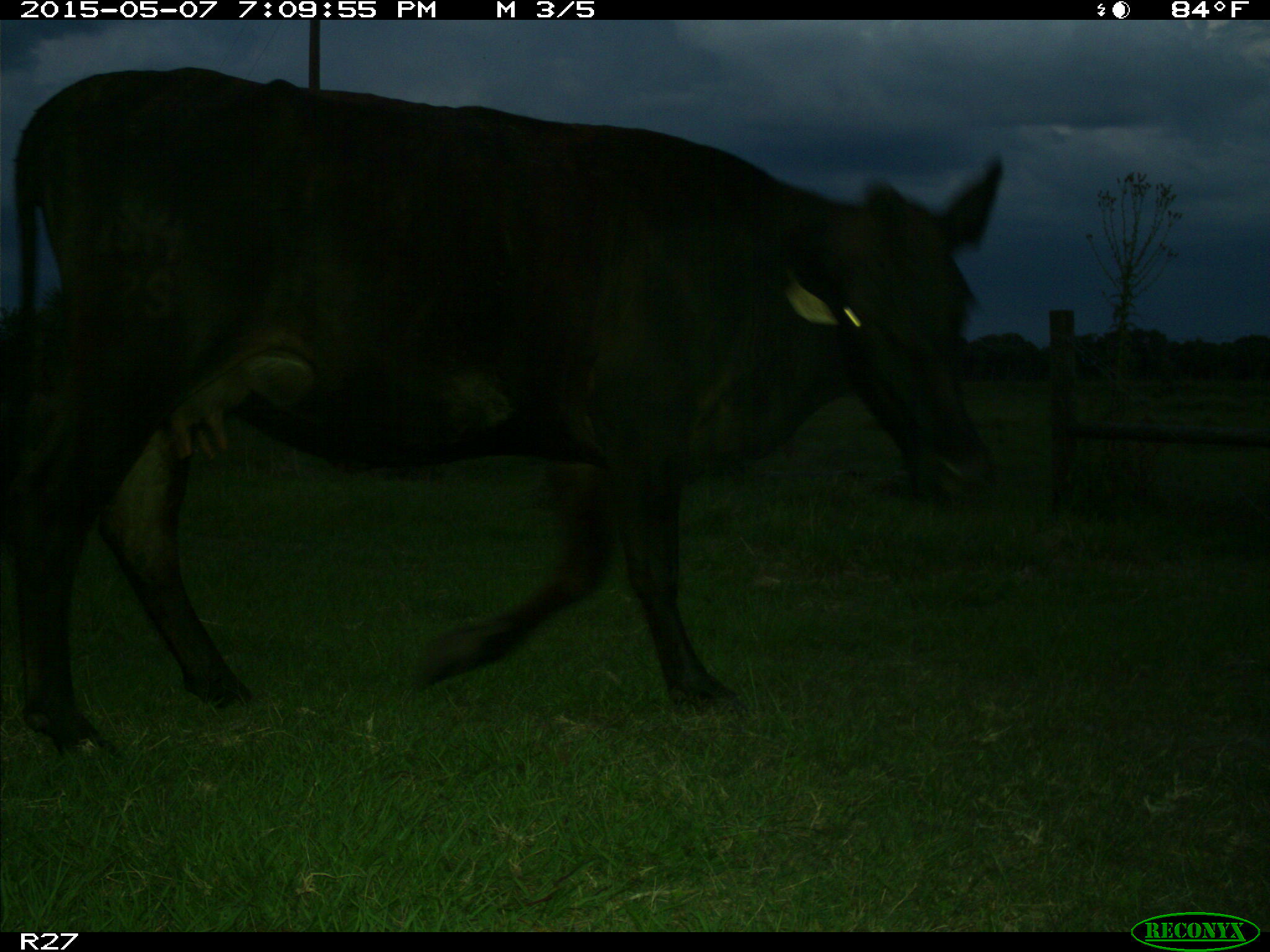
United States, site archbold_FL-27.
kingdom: Animalia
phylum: Chordata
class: Mammalia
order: Artiodactyla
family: Bovidae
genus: Bos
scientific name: Bos taurus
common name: domestic cow